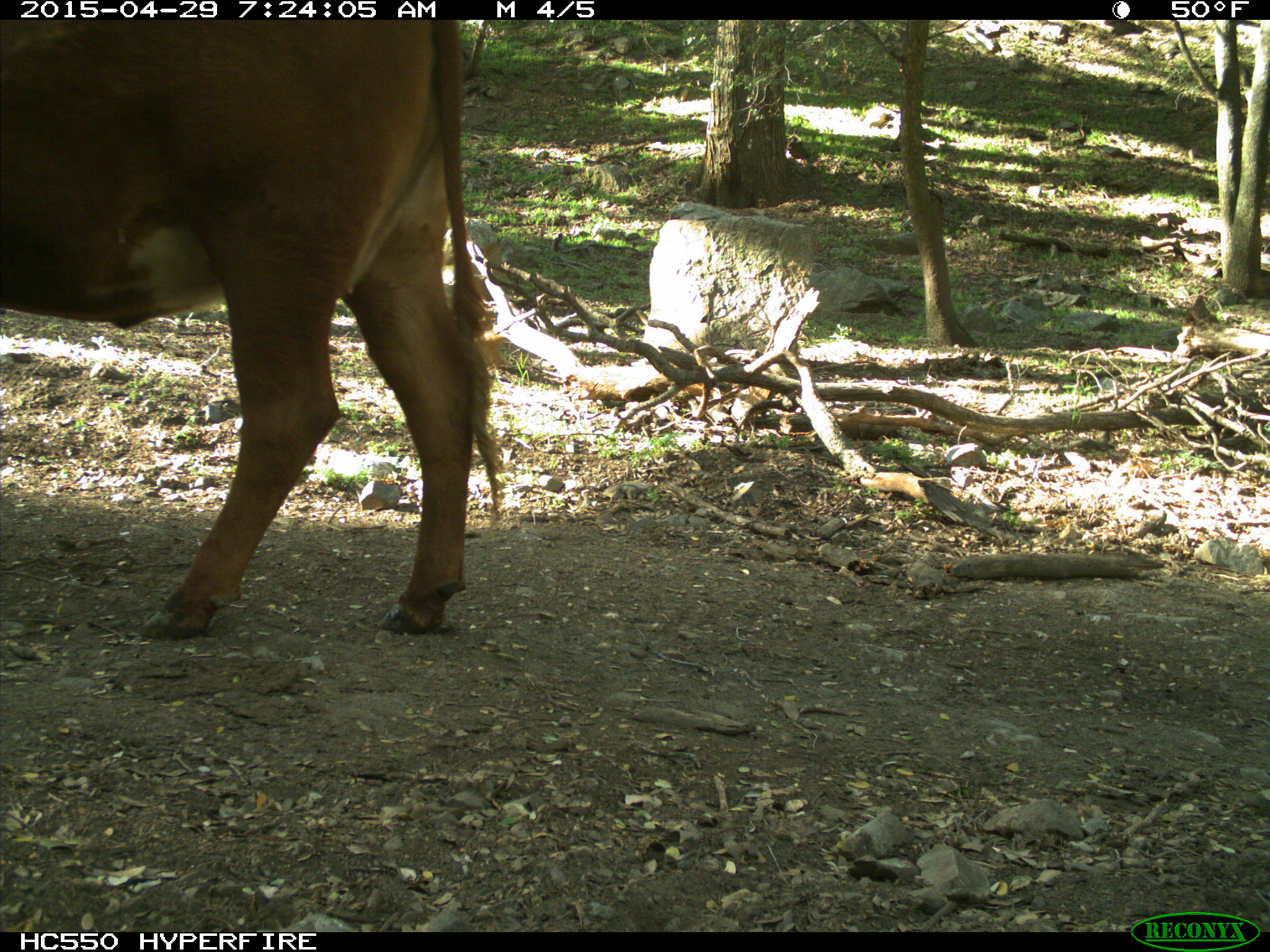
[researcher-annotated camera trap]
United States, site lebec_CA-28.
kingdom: Animalia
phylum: Chordata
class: Mammalia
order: Artiodactyla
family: Bovidae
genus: Bos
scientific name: Bos taurus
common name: domestic cow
Bos taurus (domestic cow).